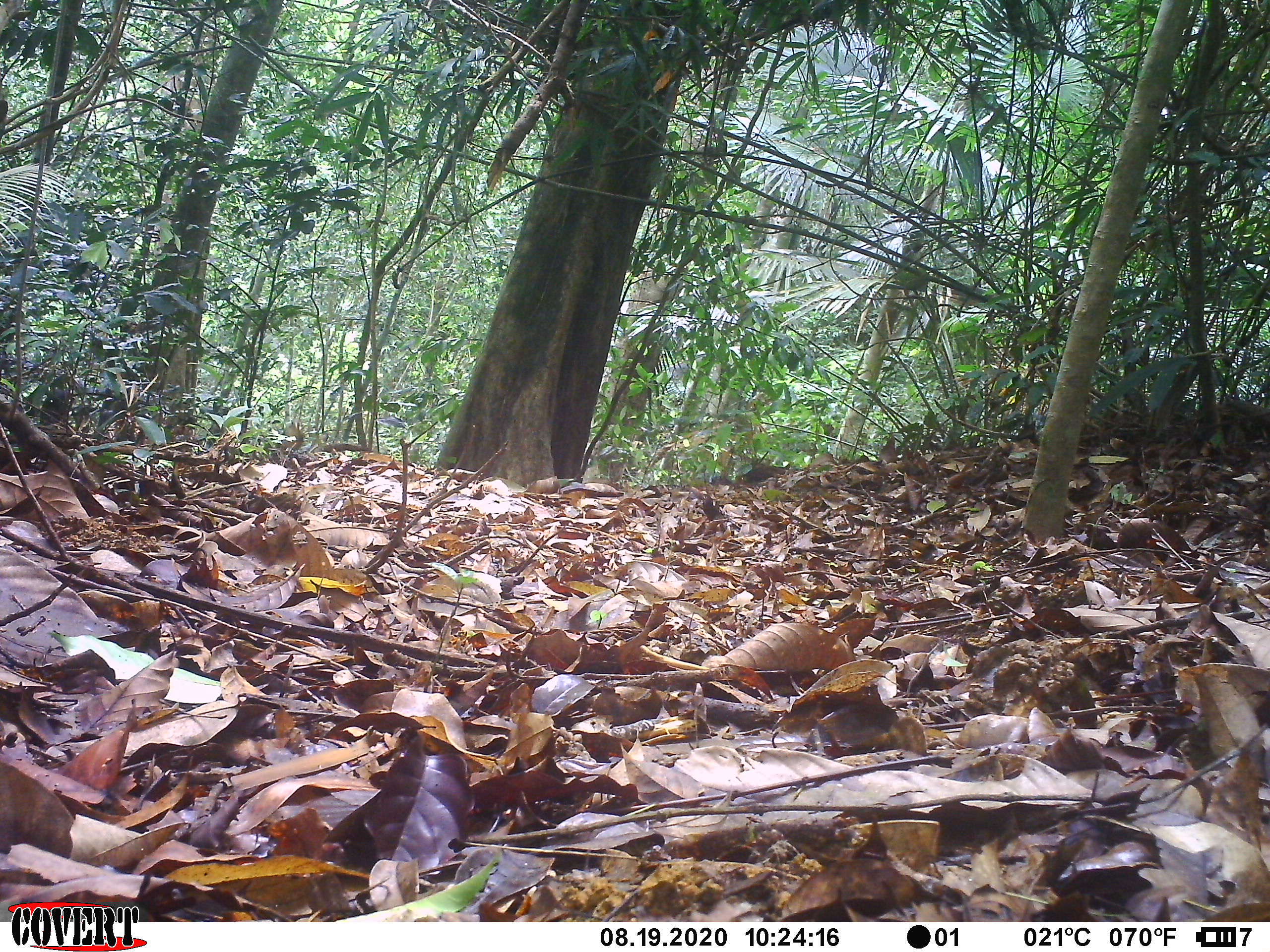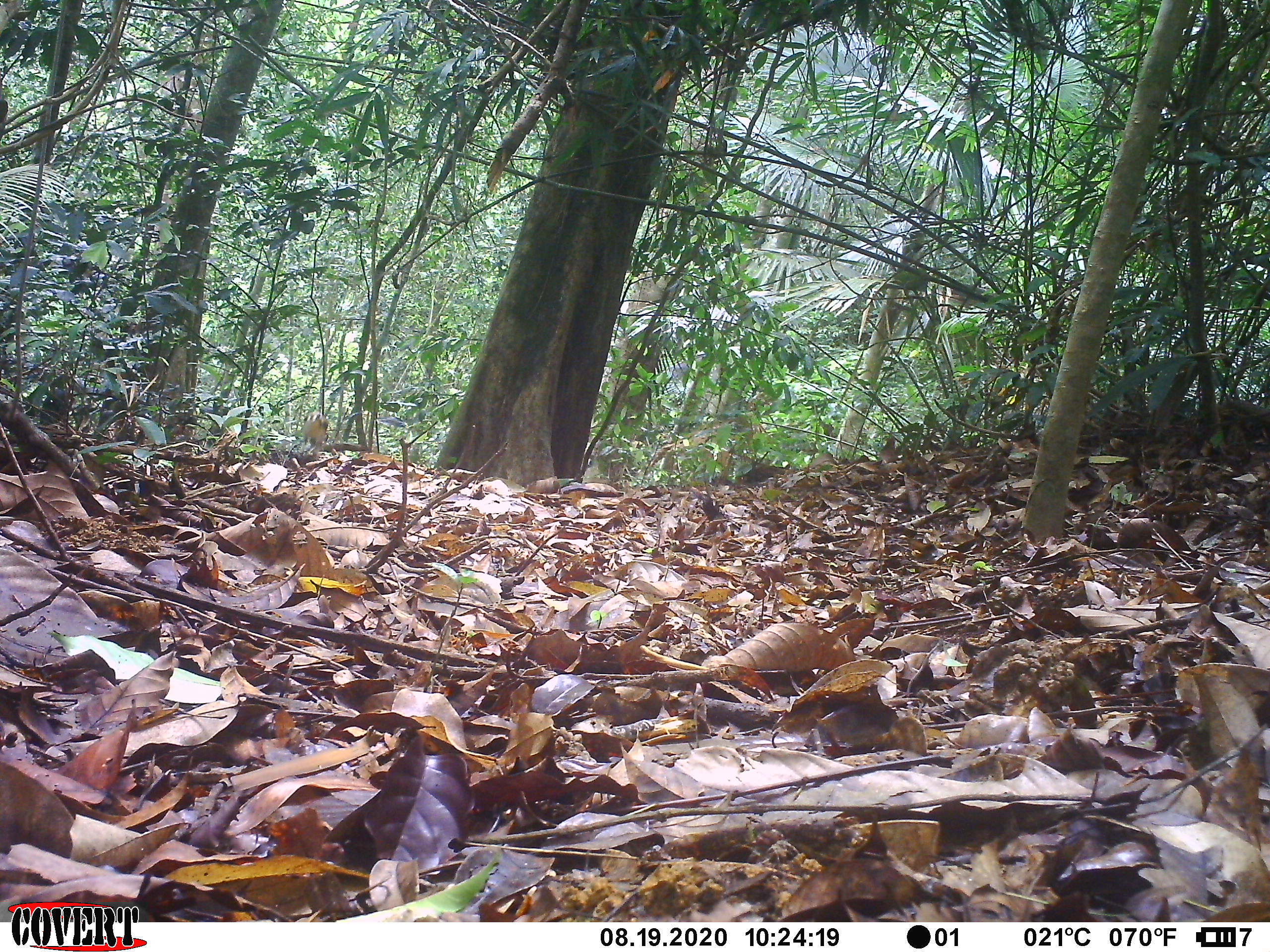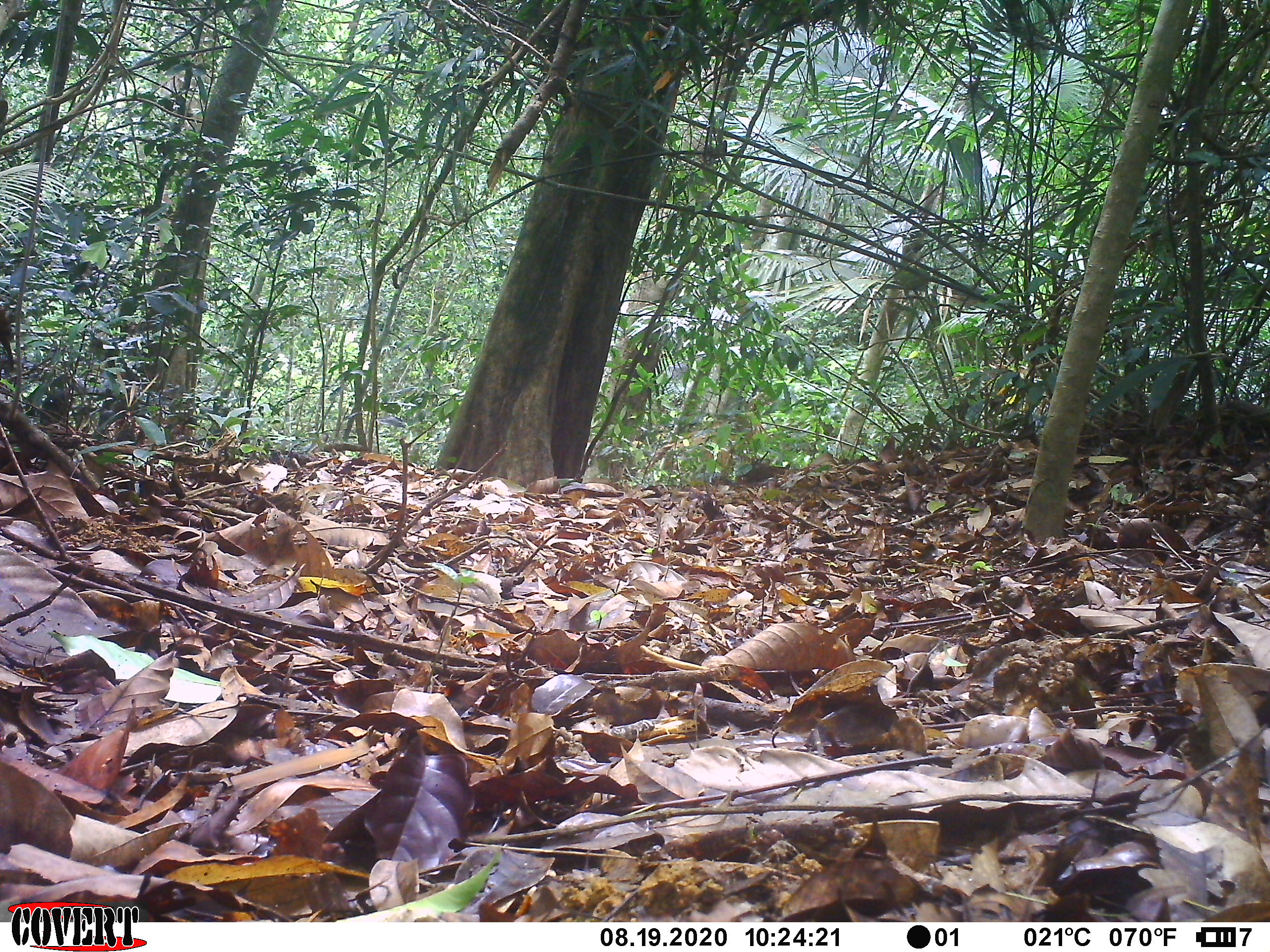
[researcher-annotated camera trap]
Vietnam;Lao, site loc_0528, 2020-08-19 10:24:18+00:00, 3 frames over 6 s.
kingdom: Animalia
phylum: Chordata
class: Mammalia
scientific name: Mammalia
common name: mammal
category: unidentified small mammal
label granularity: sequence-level